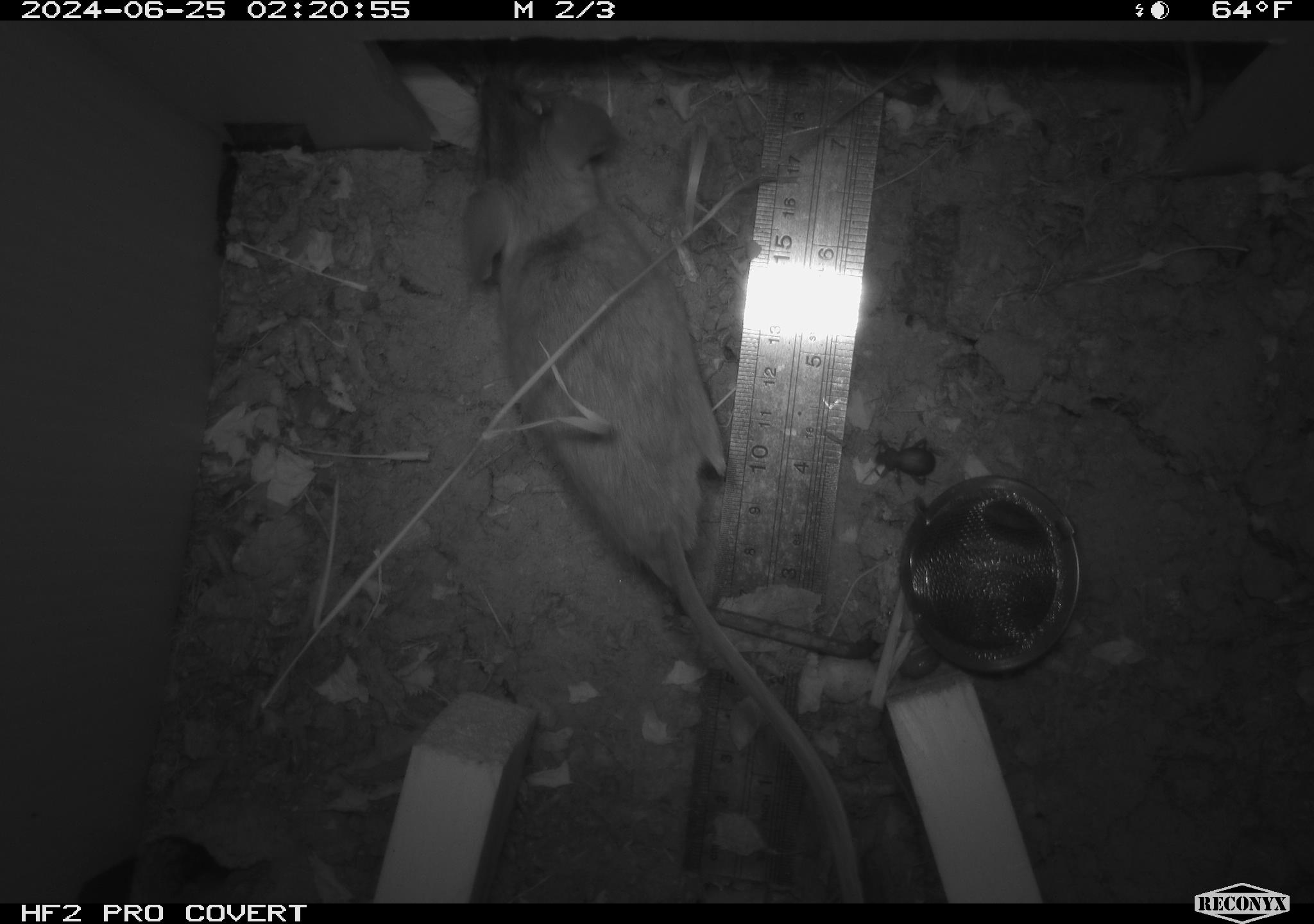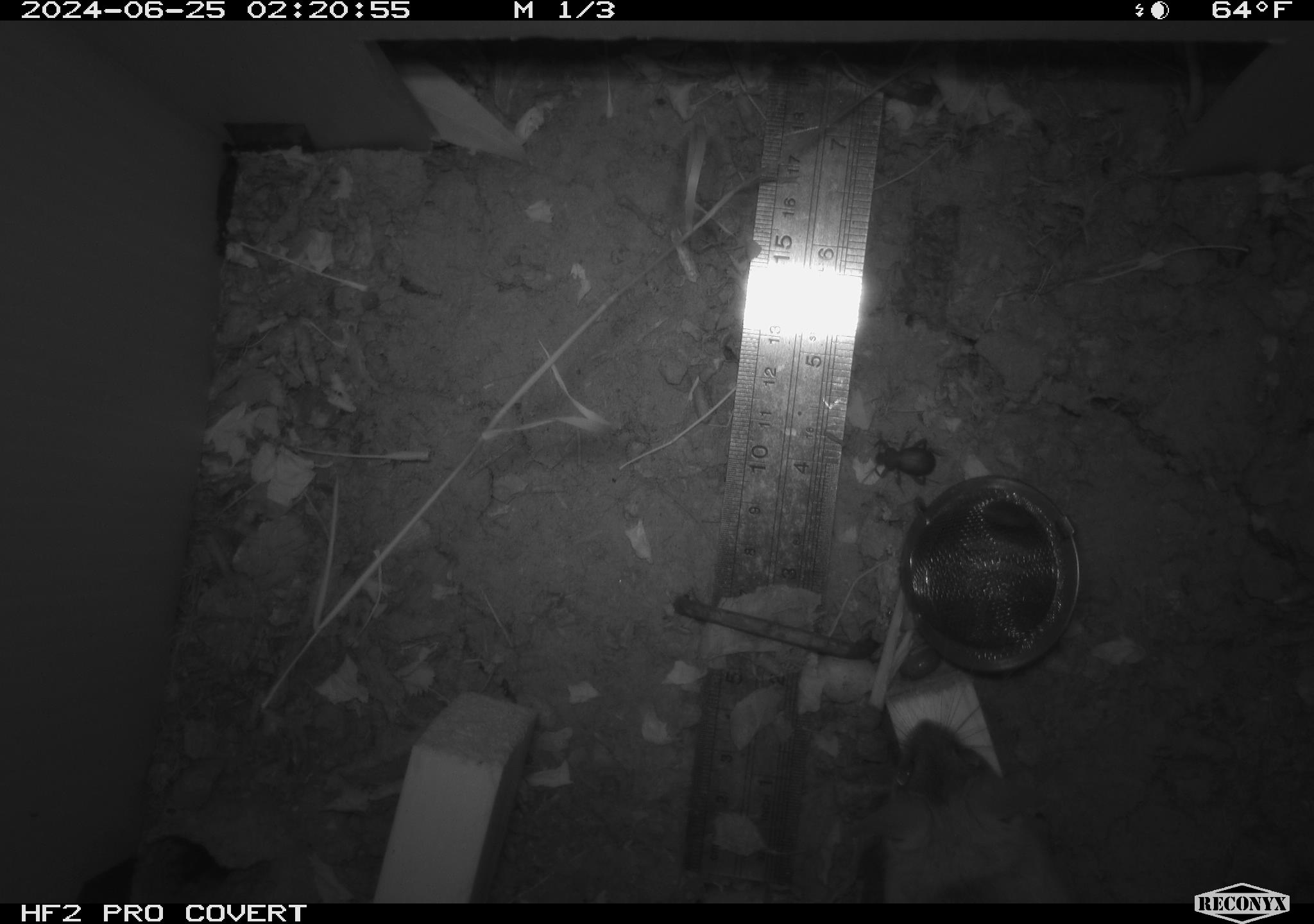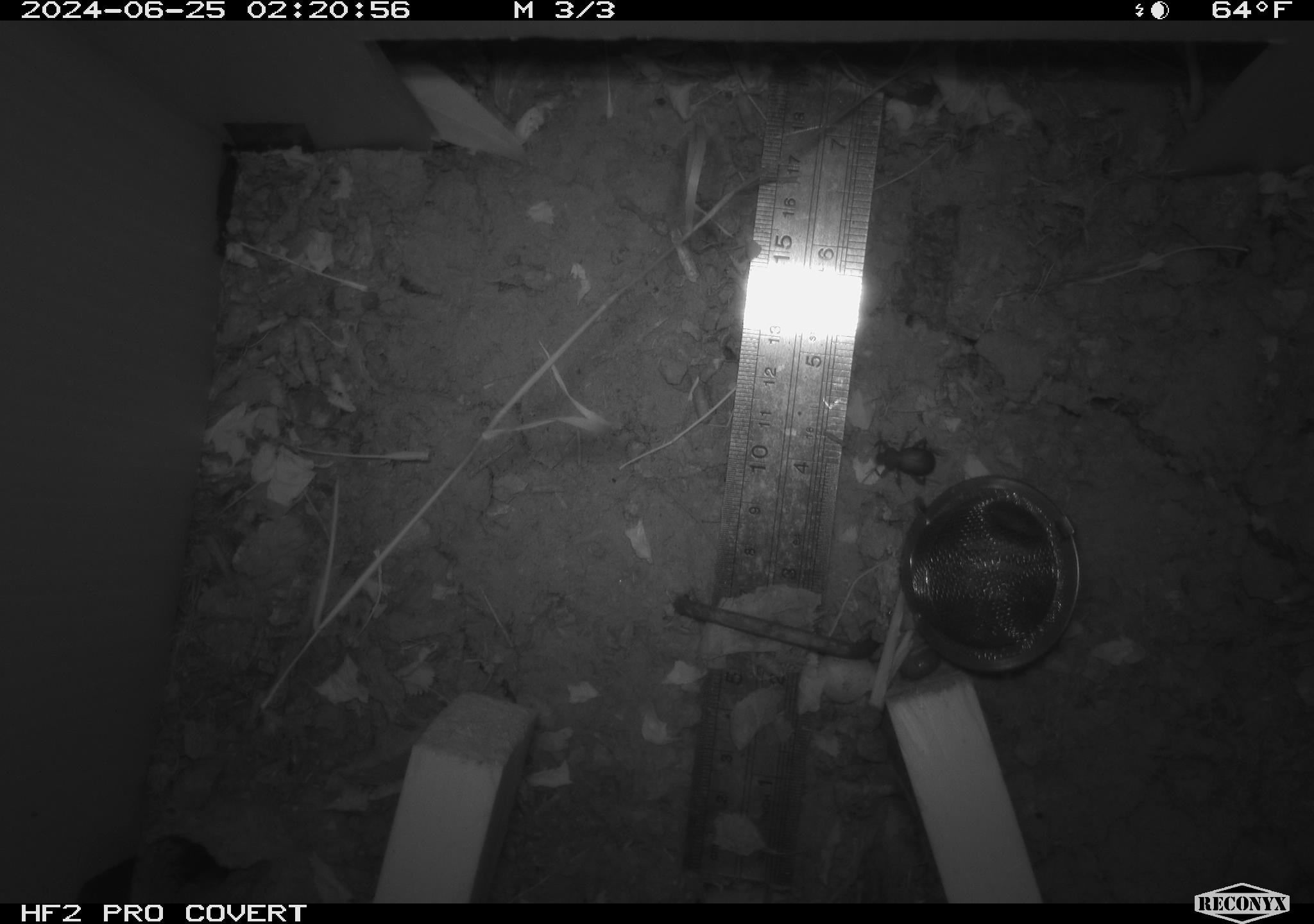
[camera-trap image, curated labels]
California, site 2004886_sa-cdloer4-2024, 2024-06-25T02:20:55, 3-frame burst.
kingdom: Animalia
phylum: Chordata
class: Mammalia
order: Rodentia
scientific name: Rodentia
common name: rodent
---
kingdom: Animalia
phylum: Arthropoda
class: Insecta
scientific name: Insecta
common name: insect